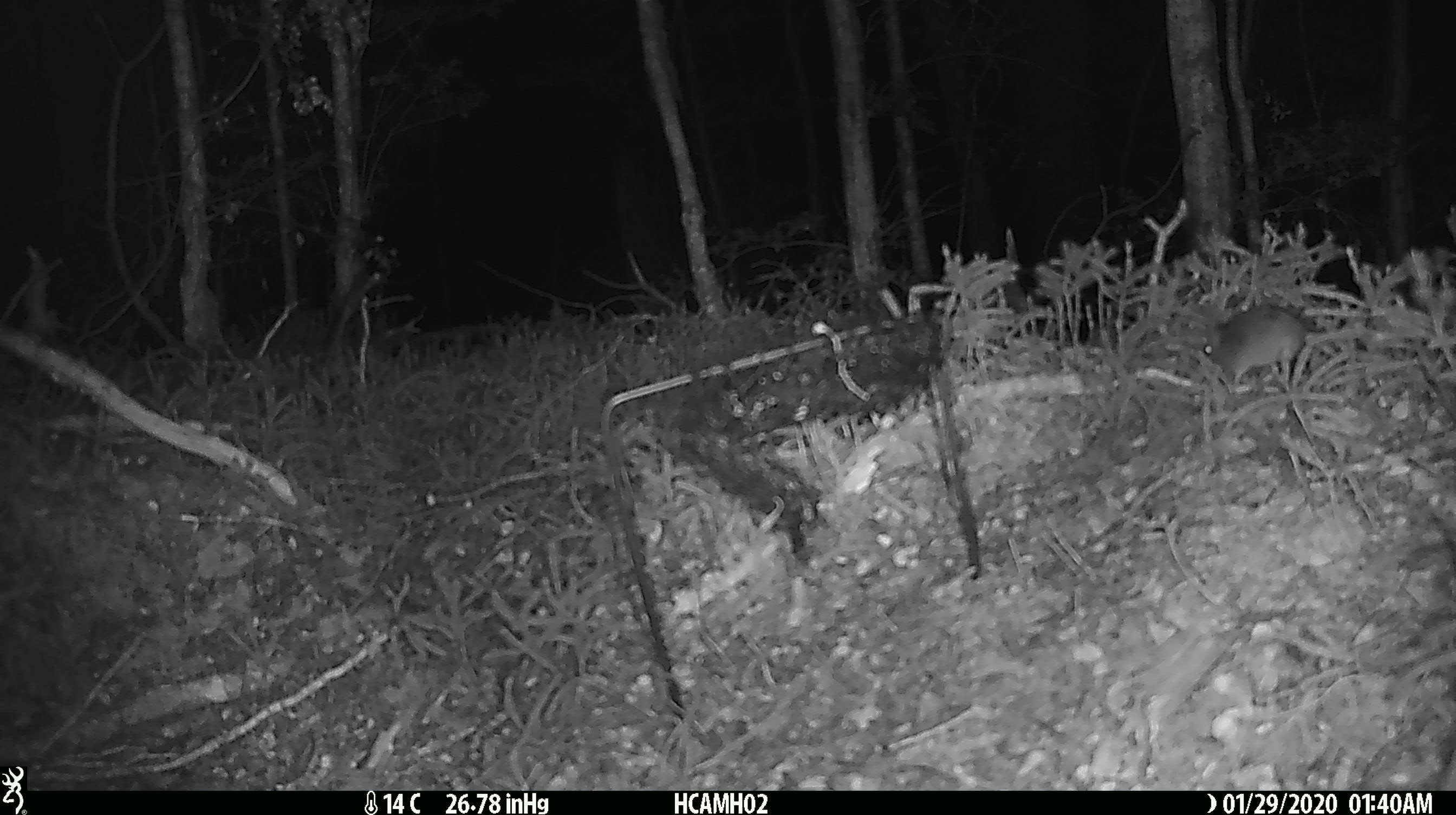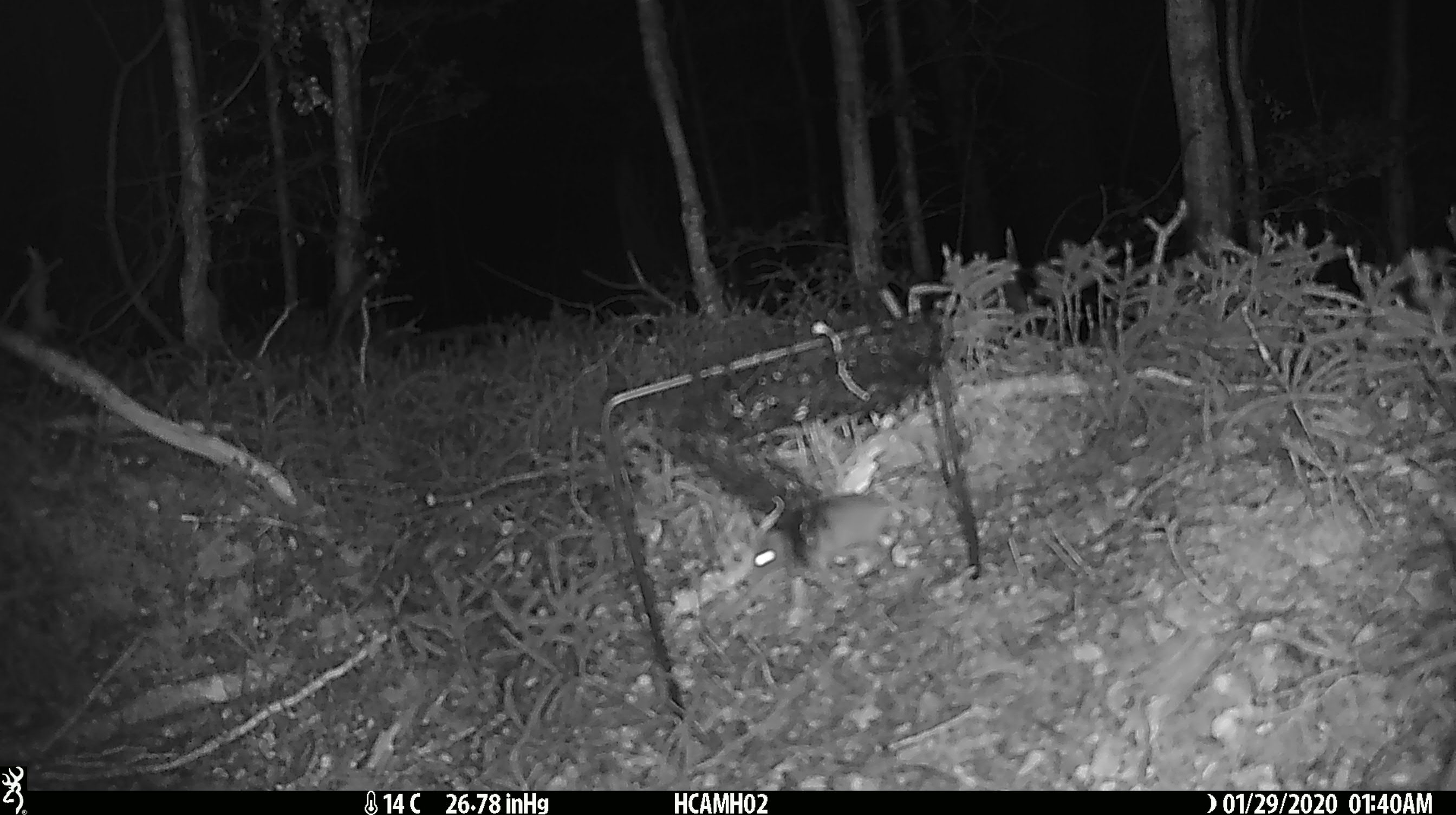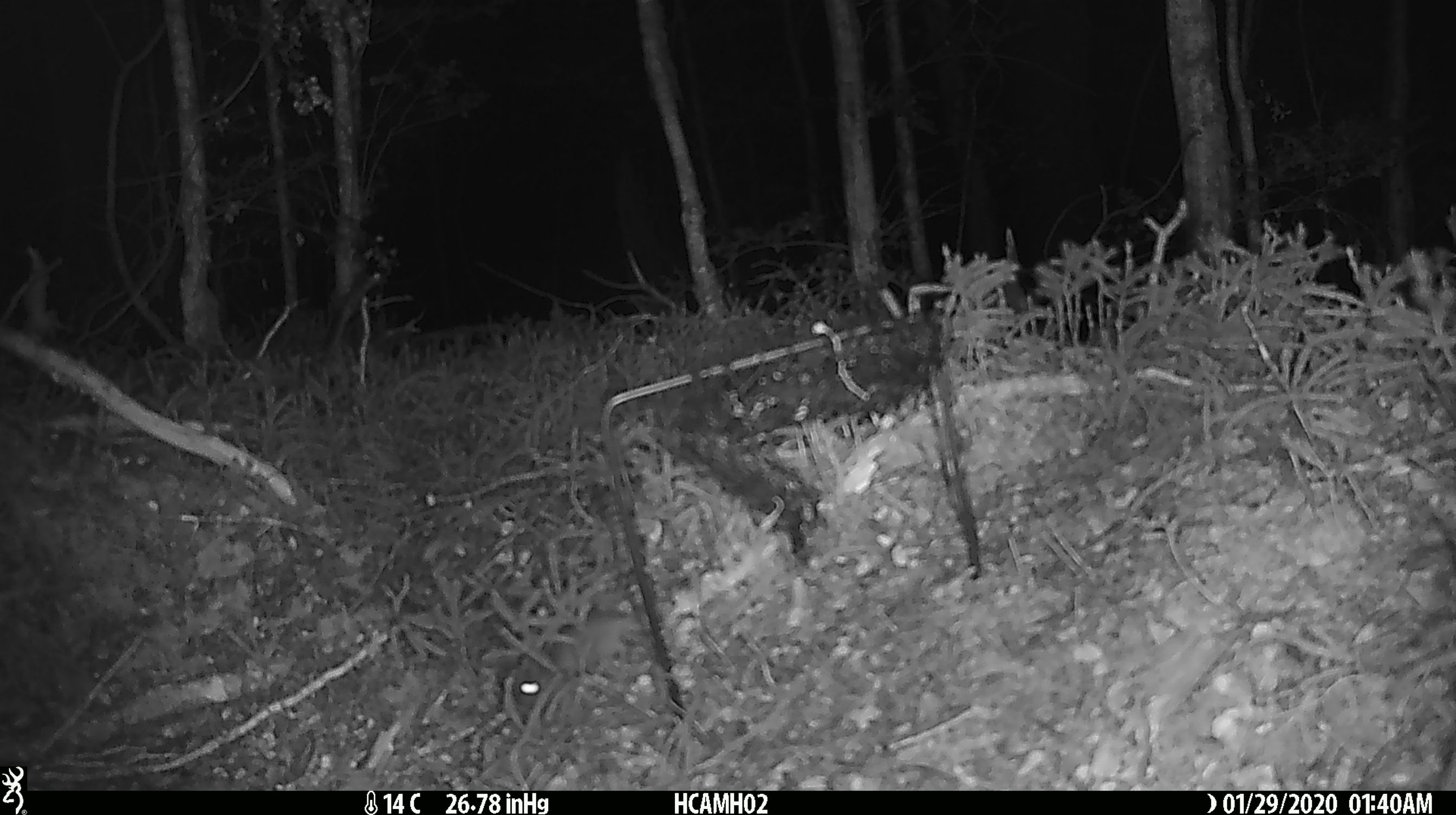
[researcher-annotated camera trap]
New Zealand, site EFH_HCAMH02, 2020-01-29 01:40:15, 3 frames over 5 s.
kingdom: Animalia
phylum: Chordata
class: Mammalia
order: Rodentia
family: Muridae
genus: Mus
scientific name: Mus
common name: mouse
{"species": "mouse (Mus)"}